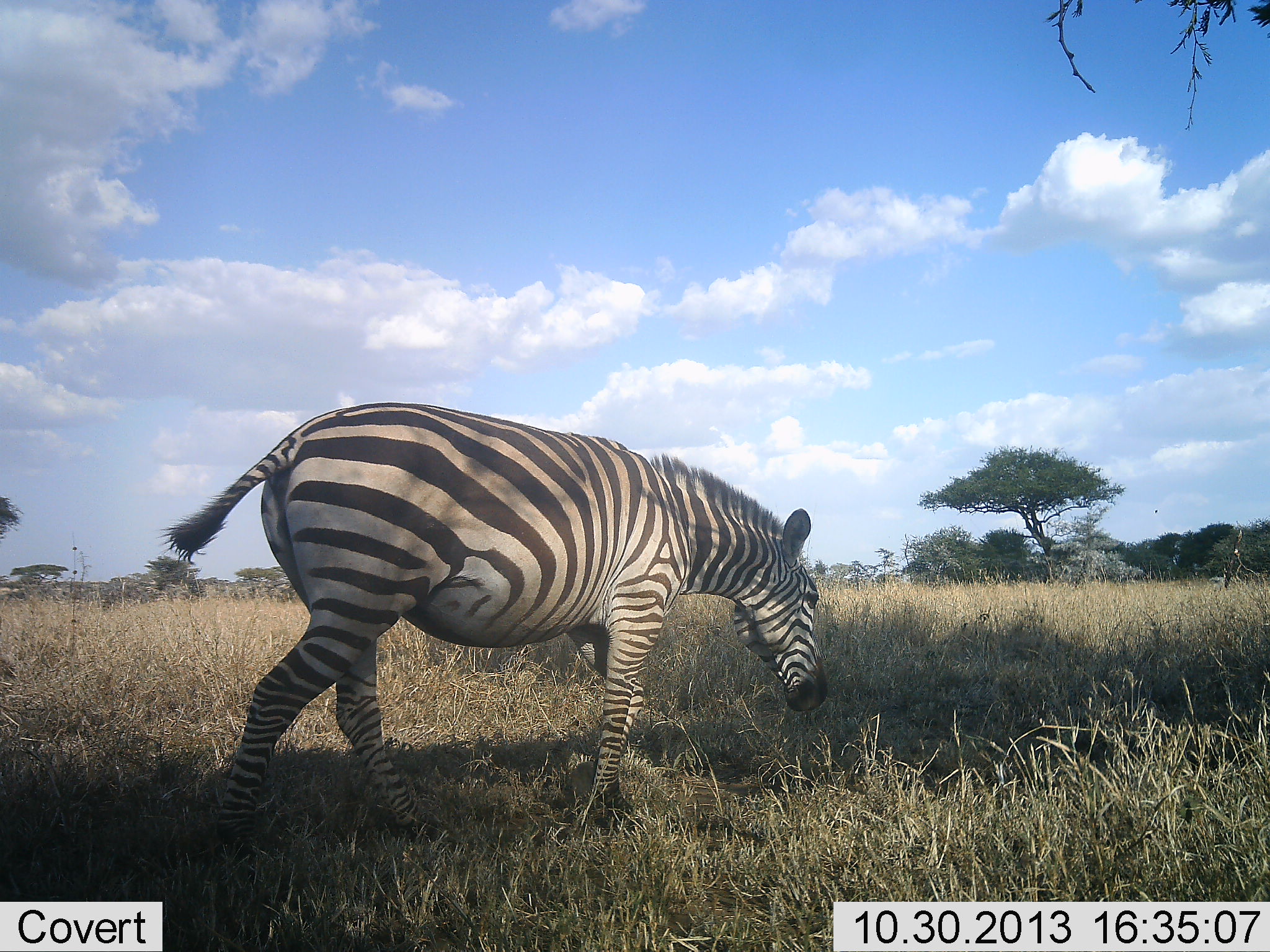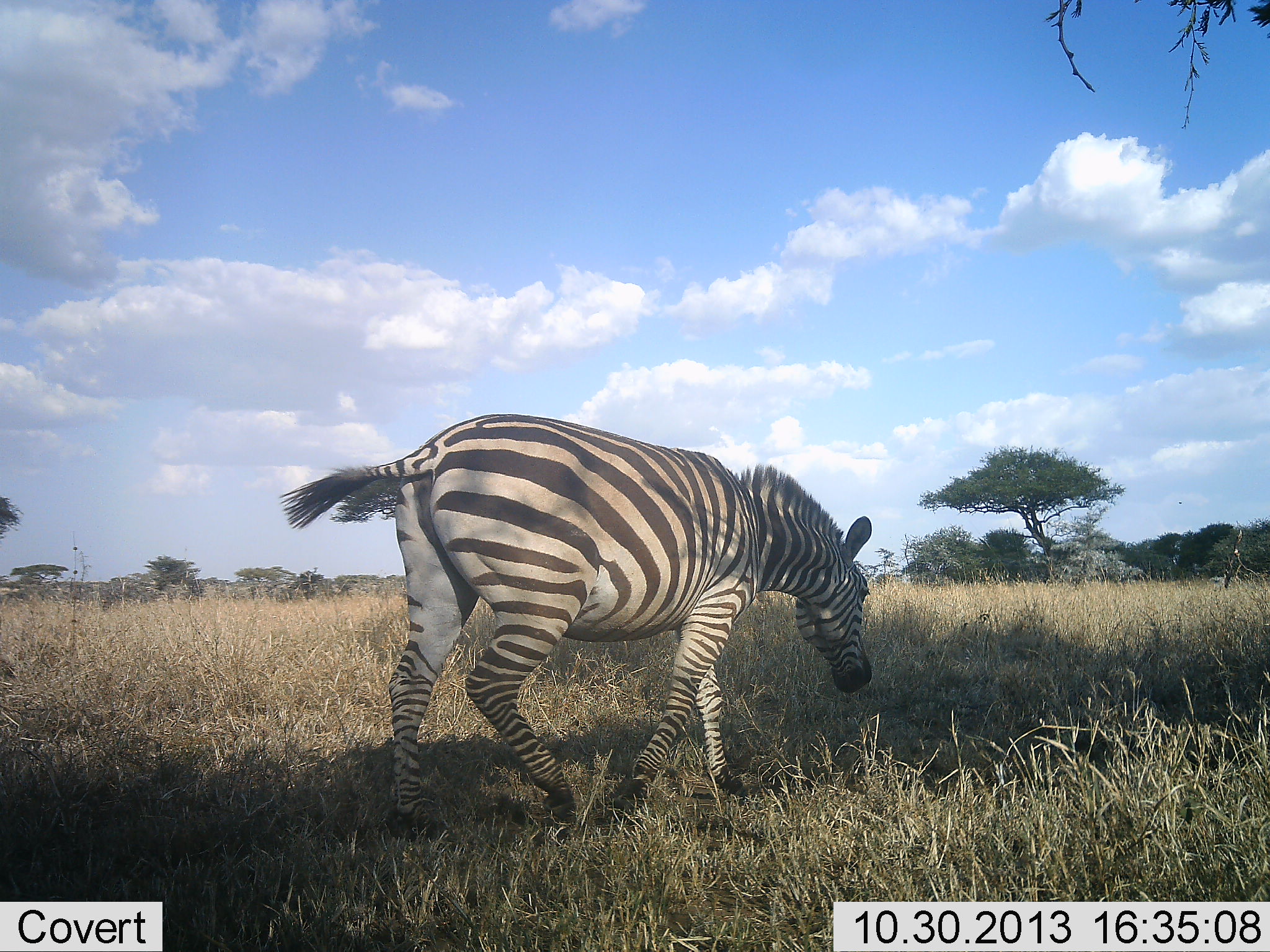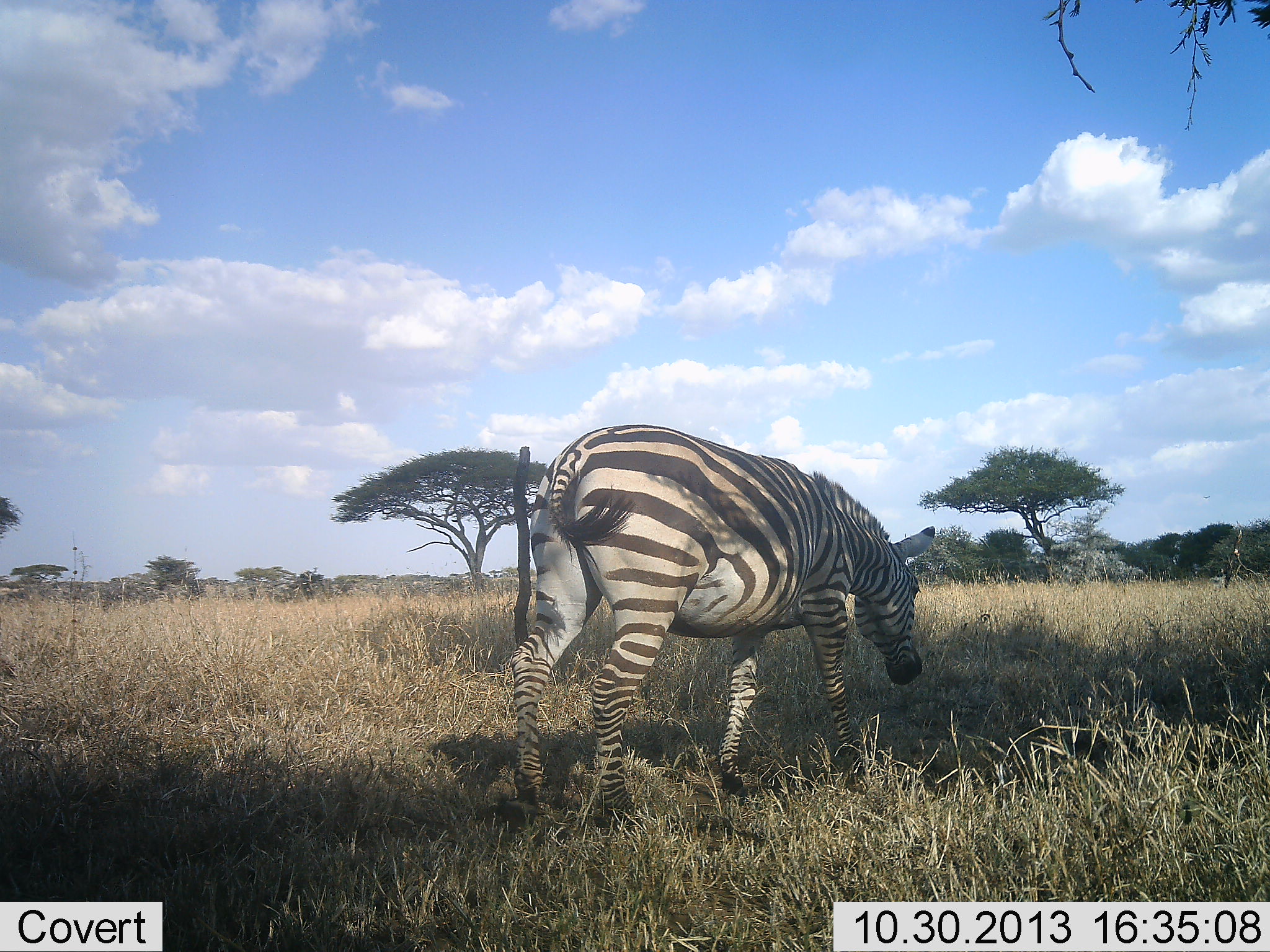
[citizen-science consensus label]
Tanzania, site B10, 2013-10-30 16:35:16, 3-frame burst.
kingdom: Animalia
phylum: Chordata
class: Mammalia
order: Perissodactyla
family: Equidae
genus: Equus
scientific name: Equus quagga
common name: plains zebra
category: zebra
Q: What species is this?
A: Zebra (plains zebra) (Equus quagga).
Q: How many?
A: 1.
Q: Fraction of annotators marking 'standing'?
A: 0%.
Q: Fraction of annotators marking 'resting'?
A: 0%.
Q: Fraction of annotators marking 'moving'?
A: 100%.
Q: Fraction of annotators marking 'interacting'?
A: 0%.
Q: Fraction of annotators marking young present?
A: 0%.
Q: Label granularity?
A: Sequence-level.